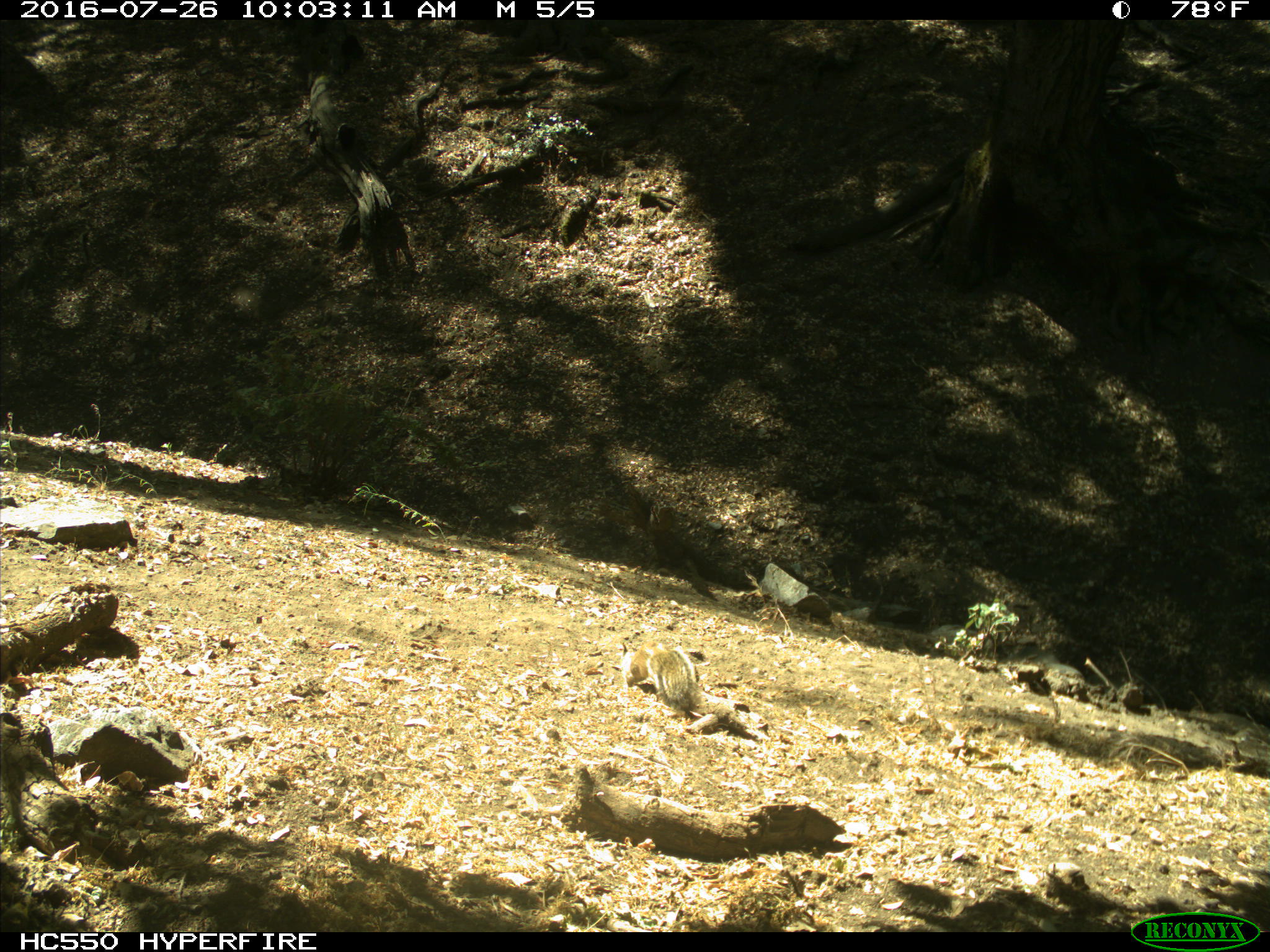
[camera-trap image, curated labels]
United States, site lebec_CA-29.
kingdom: Animalia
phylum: Chordata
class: Mammalia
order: Rodentia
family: Sciuridae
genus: Otospermophilus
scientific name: Otospermophilus beecheyi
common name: california ground squirrel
Otospermophilus beecheyi (california ground squirrel).